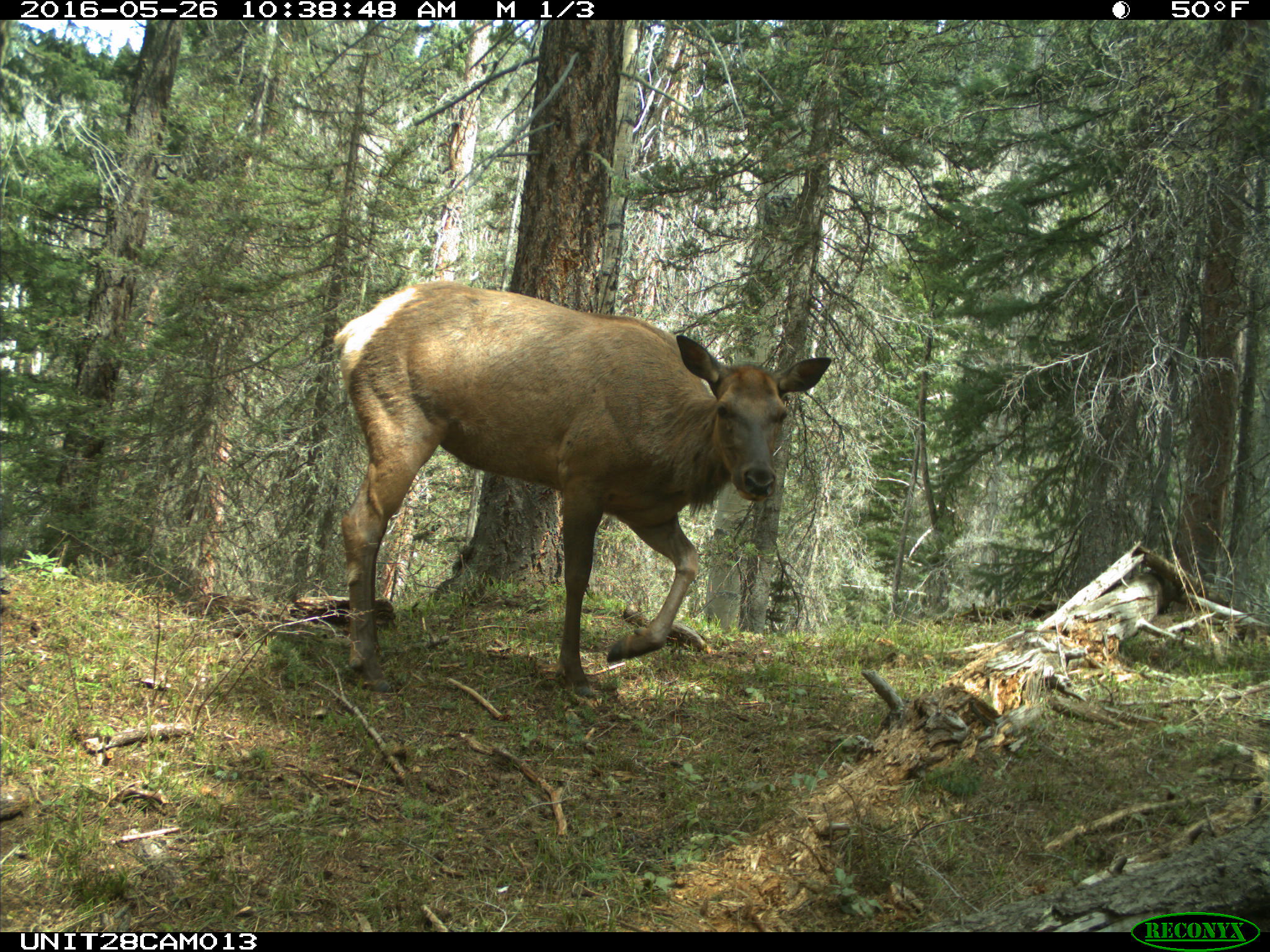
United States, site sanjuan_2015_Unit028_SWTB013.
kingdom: Animalia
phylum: Chordata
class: Mammalia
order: Artiodactyla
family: Cervidae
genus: Cervus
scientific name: Cervus elaphus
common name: red deer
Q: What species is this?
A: Cervus elaphus (red deer).